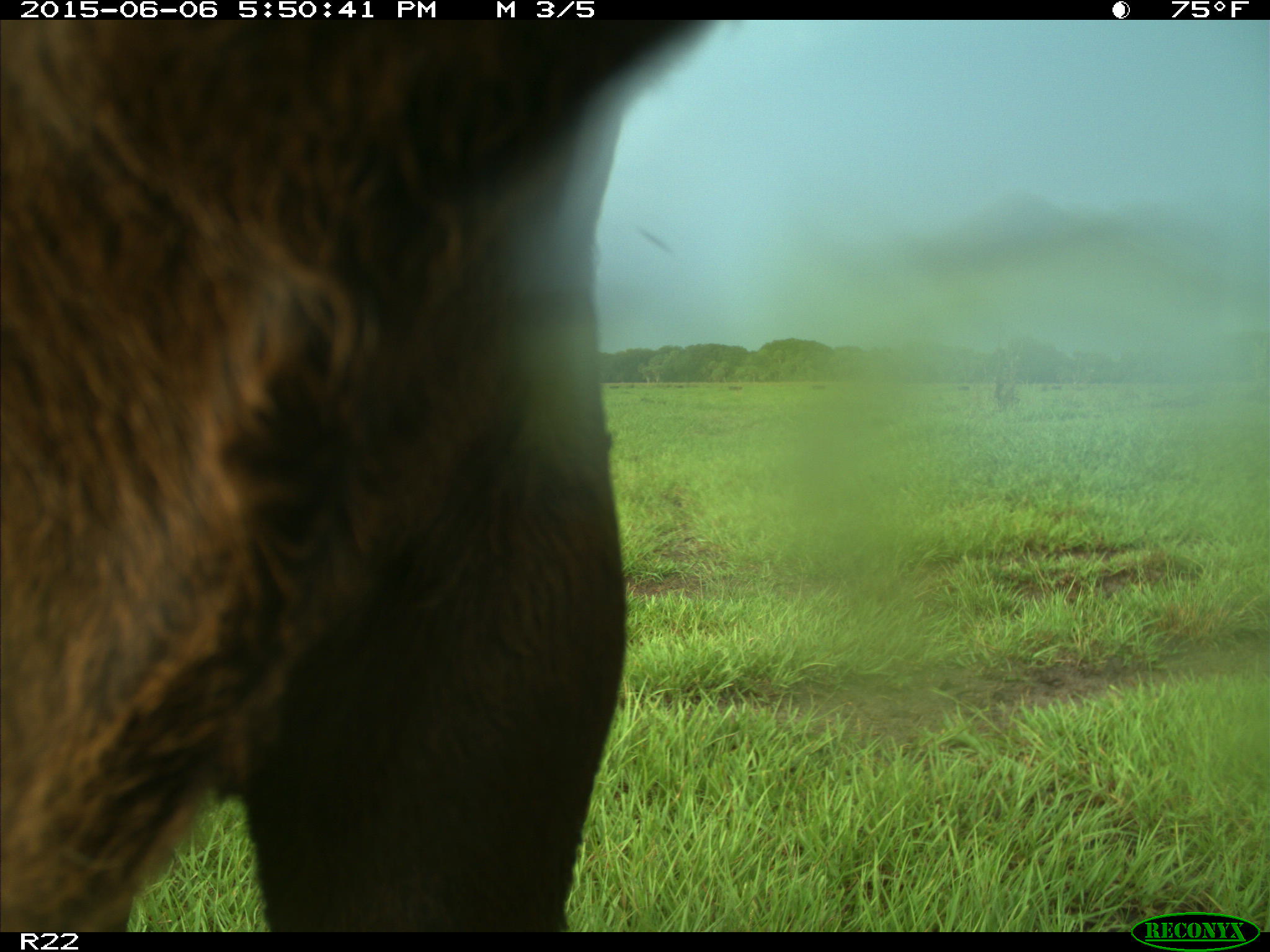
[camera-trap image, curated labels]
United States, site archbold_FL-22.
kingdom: Animalia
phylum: Chordata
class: Mammalia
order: Artiodactyla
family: Bovidae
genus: Bos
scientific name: Bos taurus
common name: domestic cow